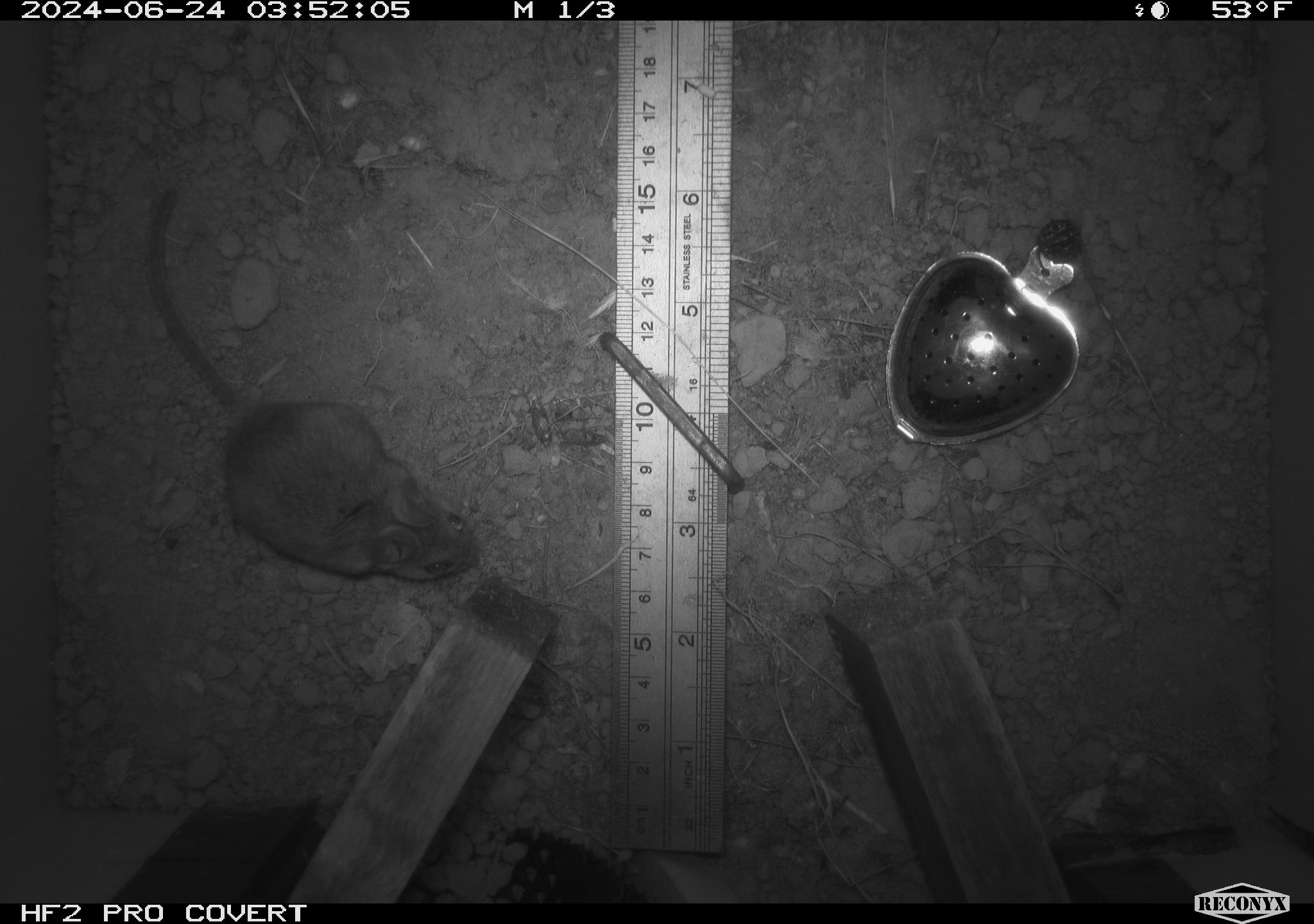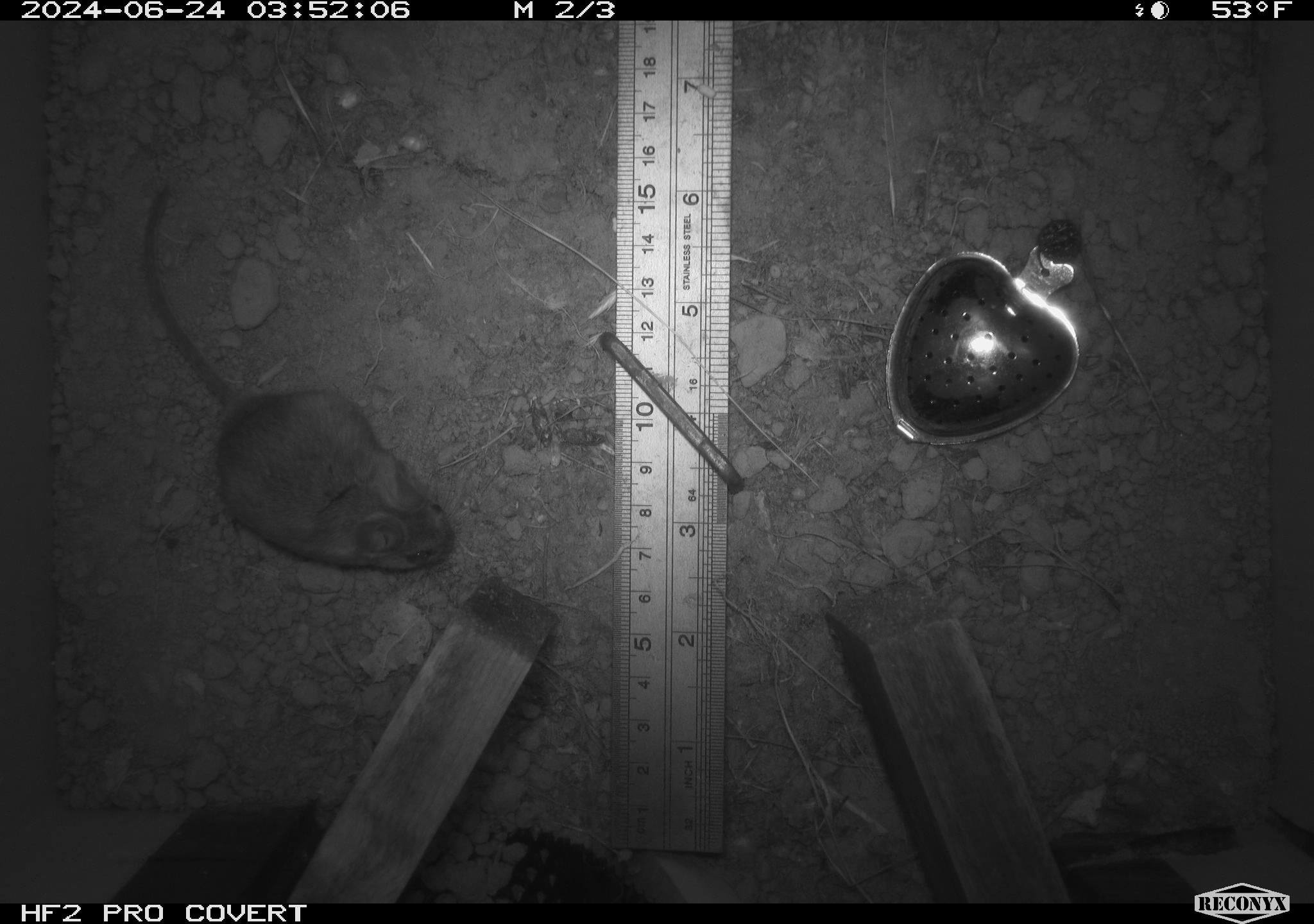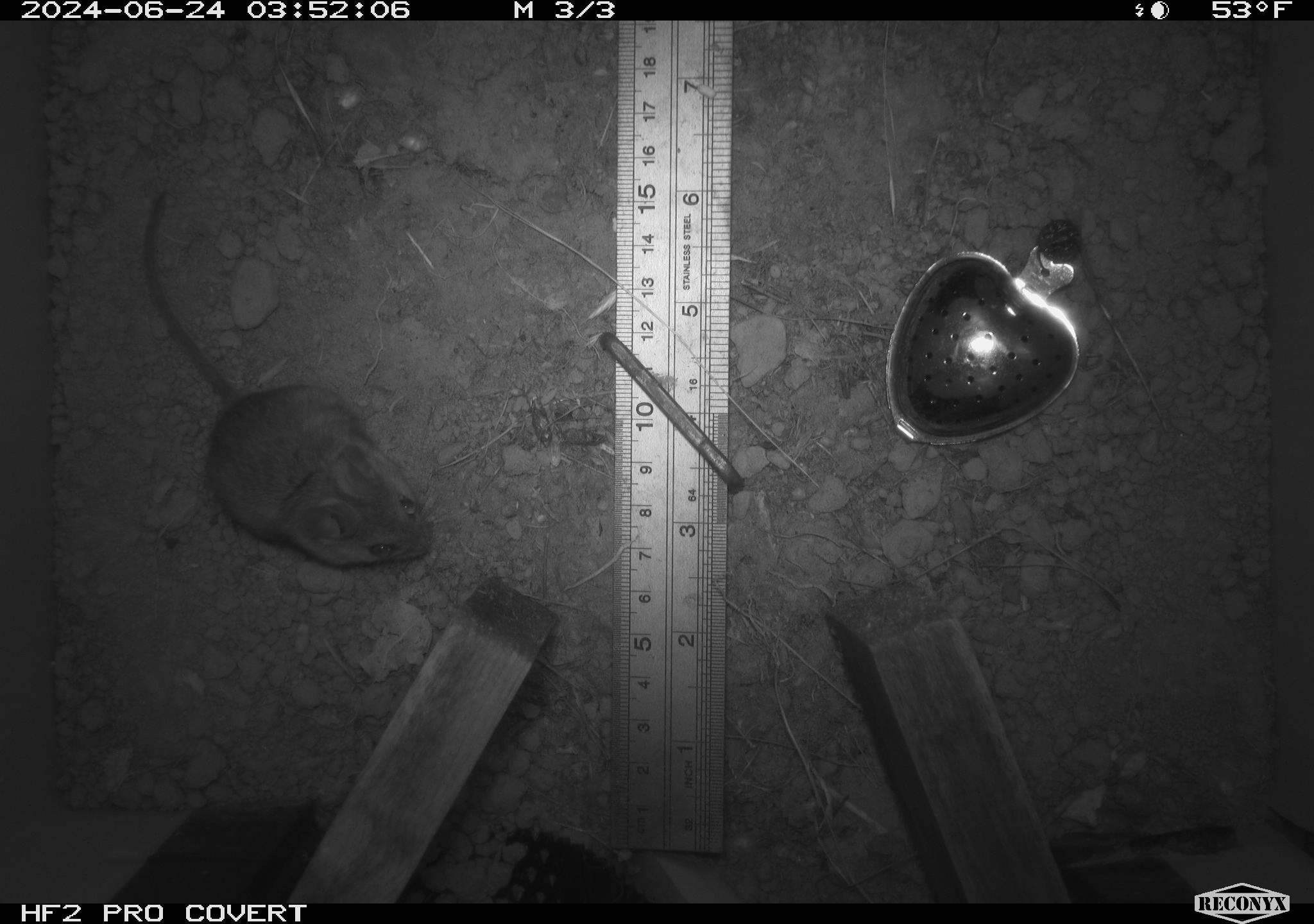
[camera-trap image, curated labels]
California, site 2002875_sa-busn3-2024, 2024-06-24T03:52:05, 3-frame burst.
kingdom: Animalia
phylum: Chordata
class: Mammalia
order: Rodentia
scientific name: Rodentia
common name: mouse species